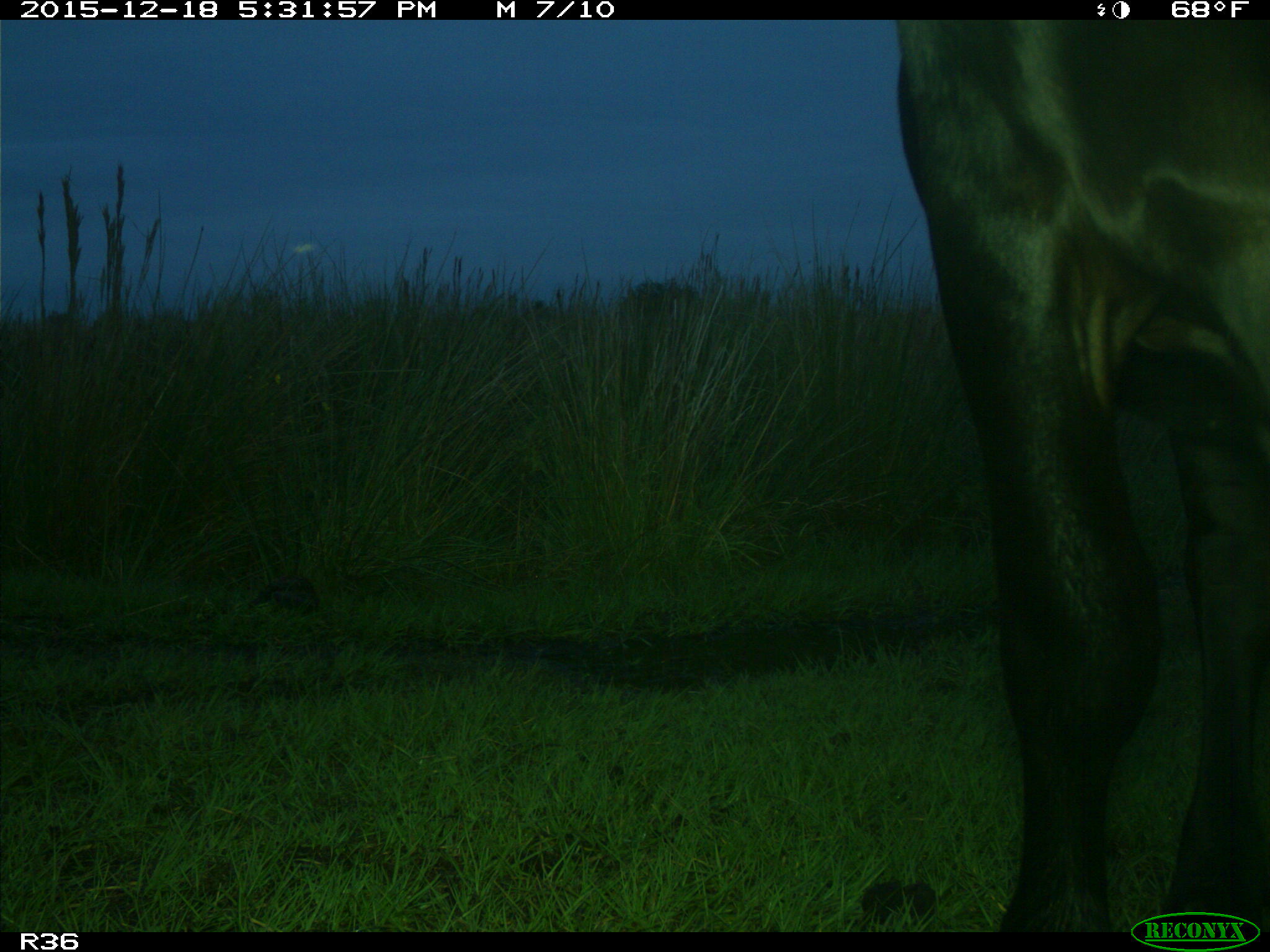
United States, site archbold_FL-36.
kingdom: Animalia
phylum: Chordata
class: Mammalia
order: Artiodactyla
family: Bovidae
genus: Bos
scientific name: Bos taurus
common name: domestic cow